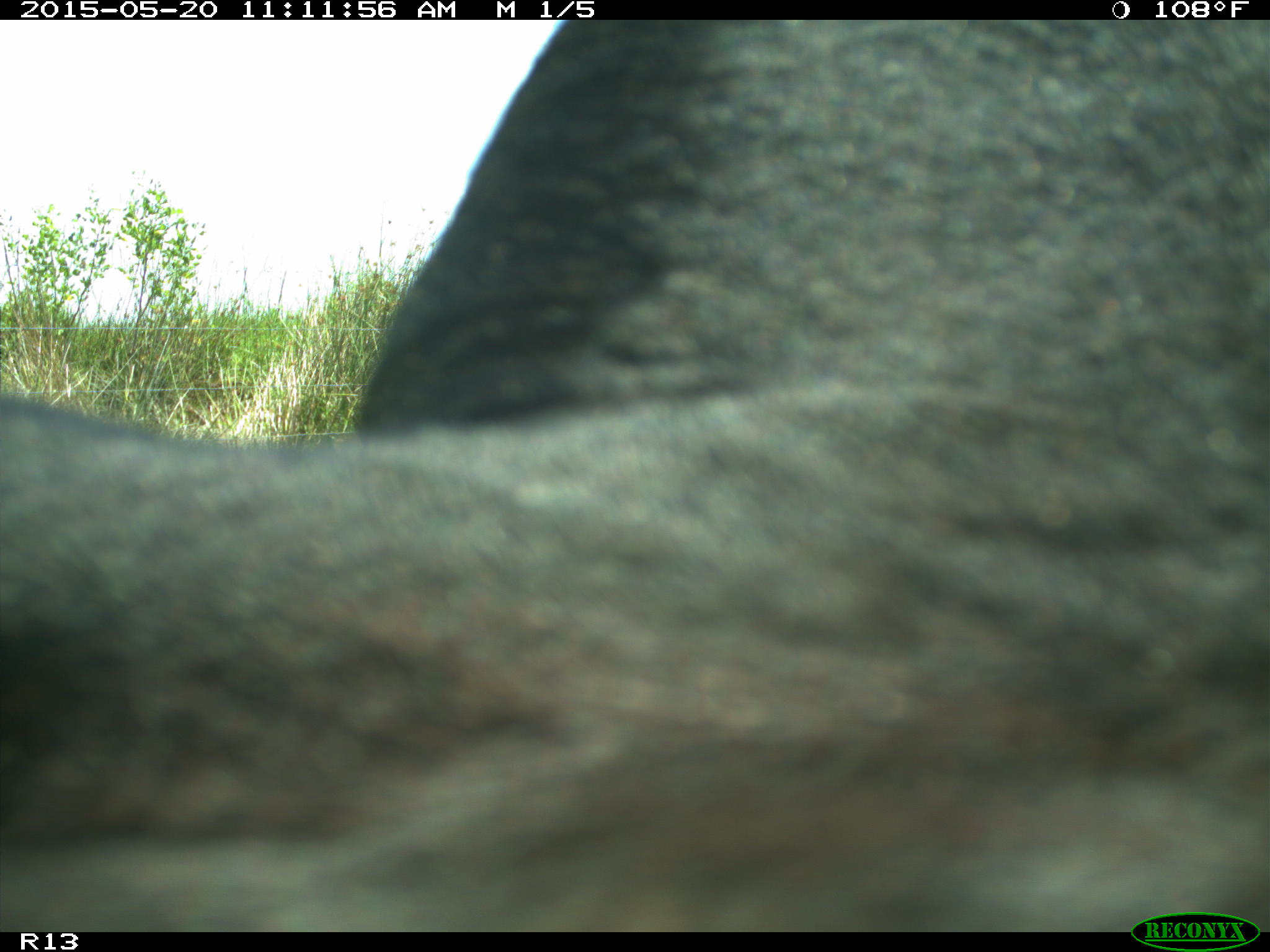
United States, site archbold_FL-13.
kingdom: Animalia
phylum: Chordata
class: Mammalia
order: Artiodactyla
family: Bovidae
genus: Bos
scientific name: Bos taurus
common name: domestic cow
Bos taurus (domestic cow).